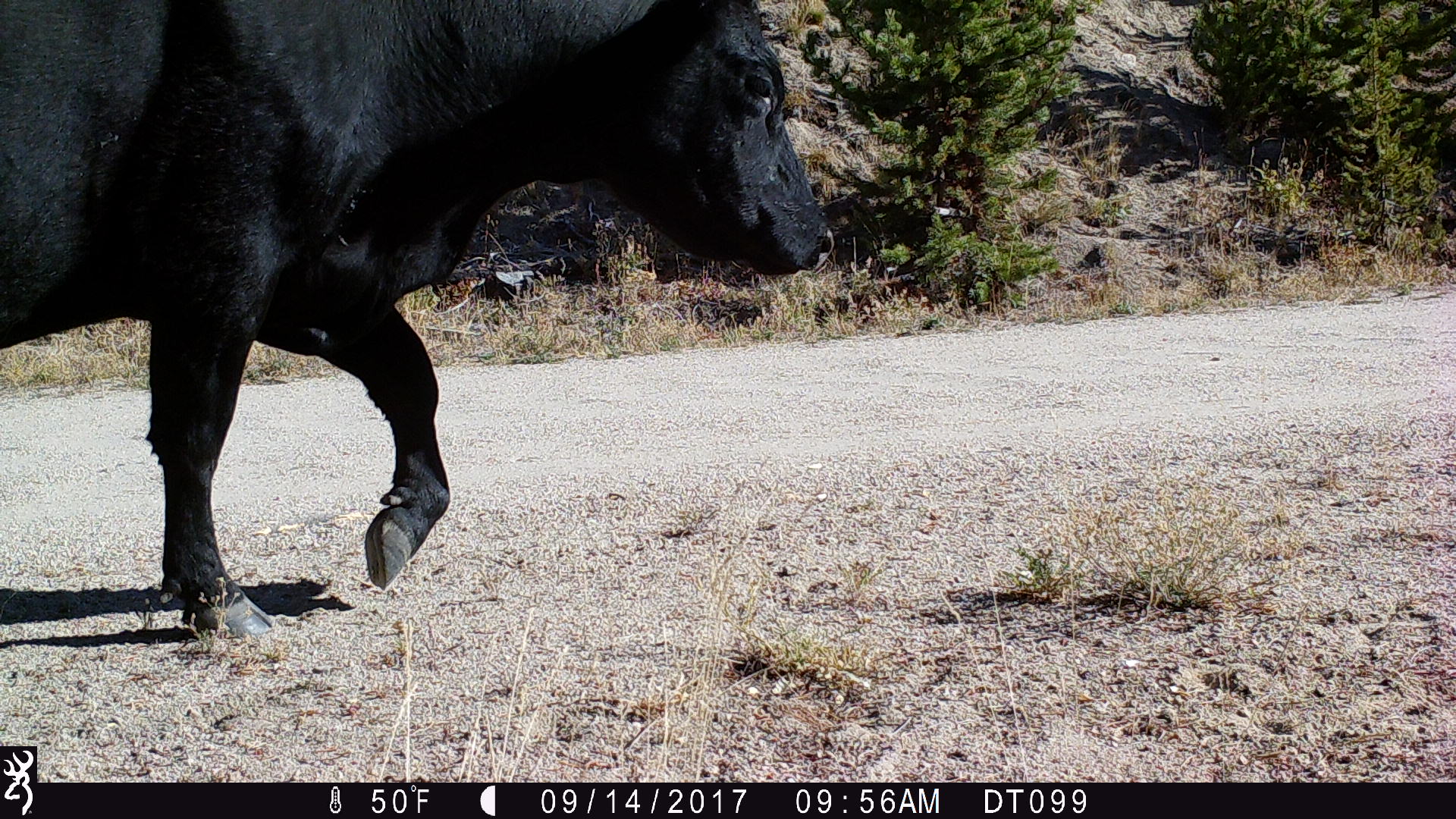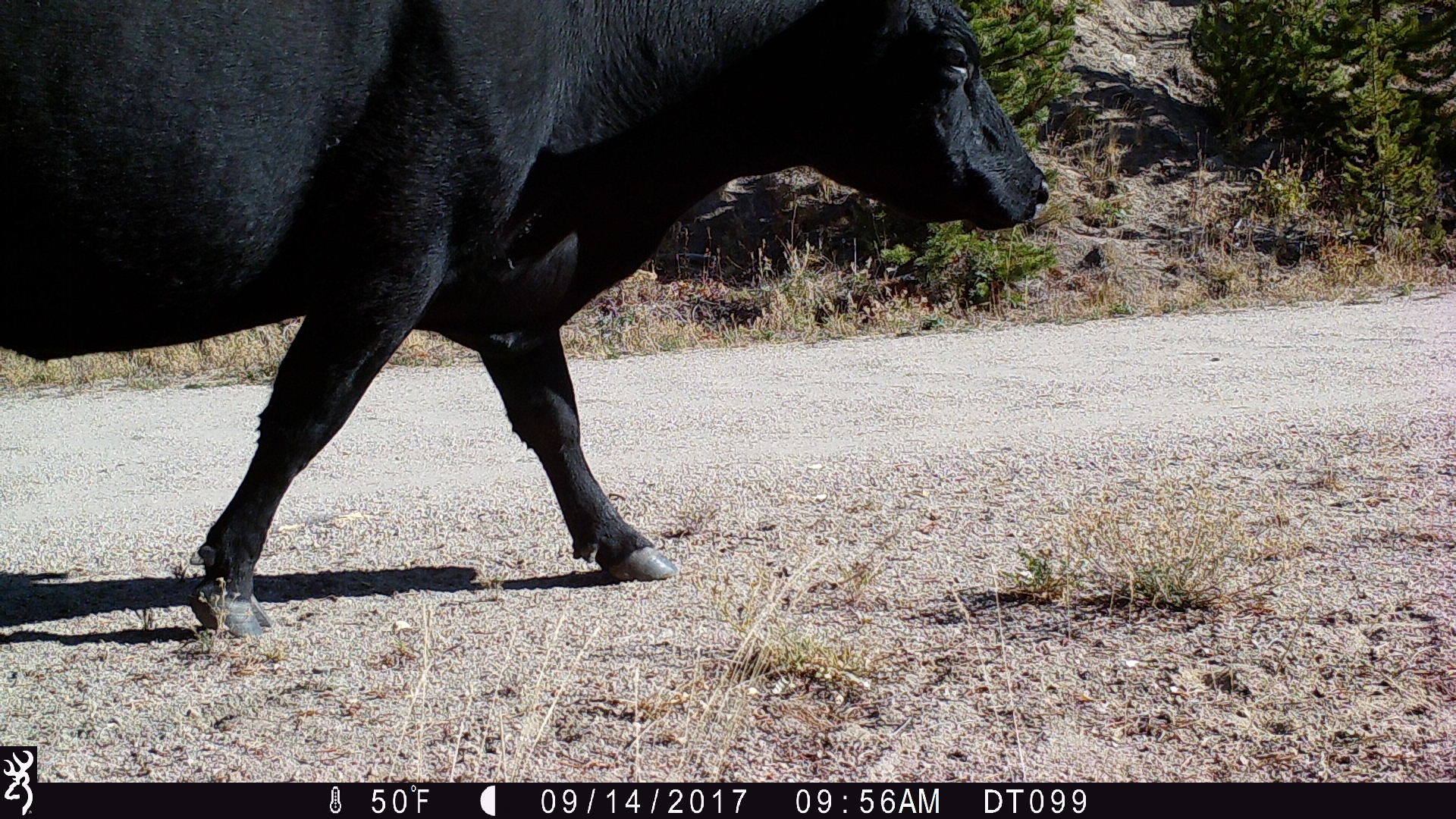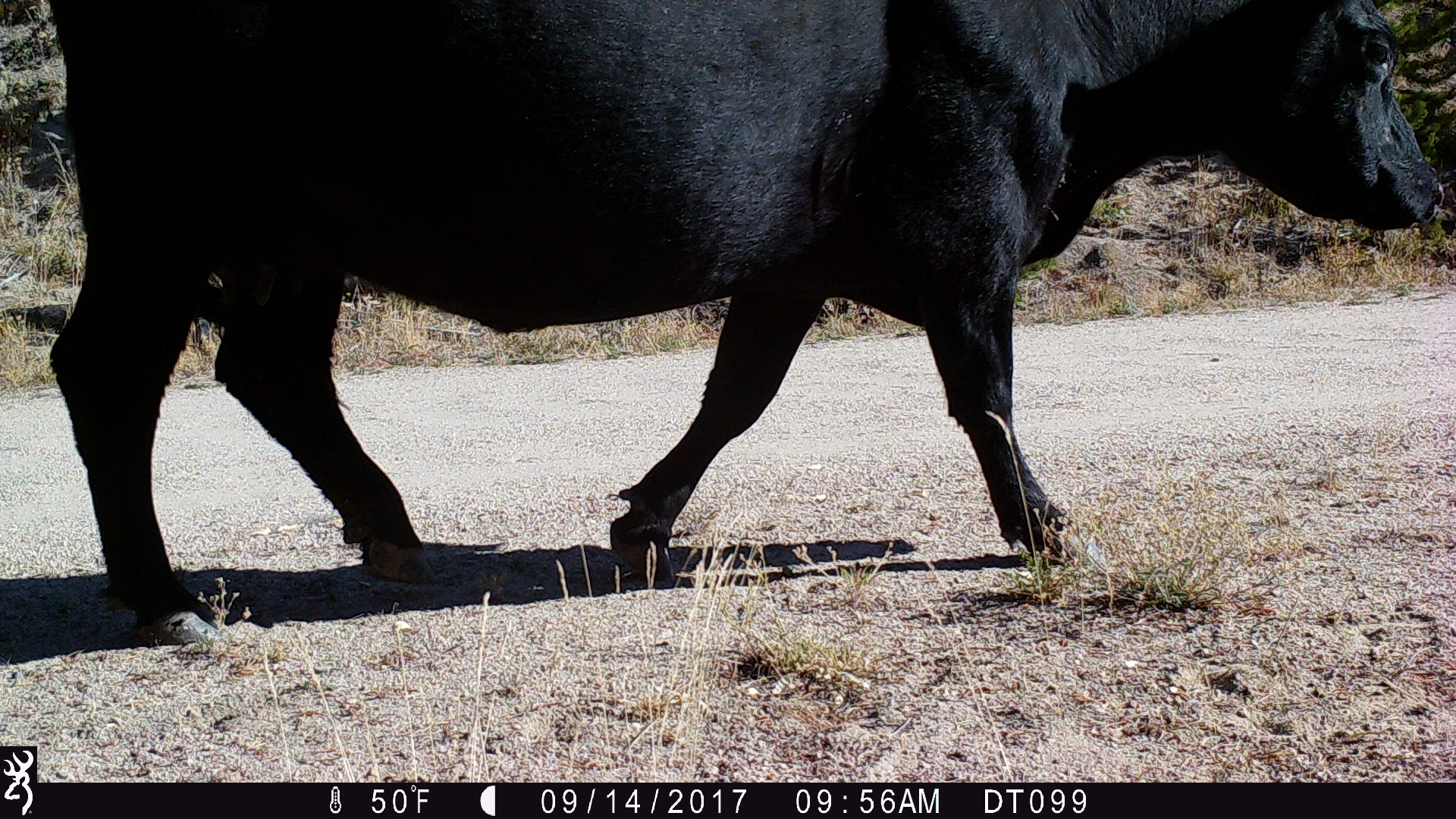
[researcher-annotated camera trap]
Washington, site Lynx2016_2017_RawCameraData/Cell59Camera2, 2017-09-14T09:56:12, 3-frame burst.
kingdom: Animalia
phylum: Chordata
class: Mammalia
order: Artiodactyla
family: Bovidae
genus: Bos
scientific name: Bos taurus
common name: domestic cattle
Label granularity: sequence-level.